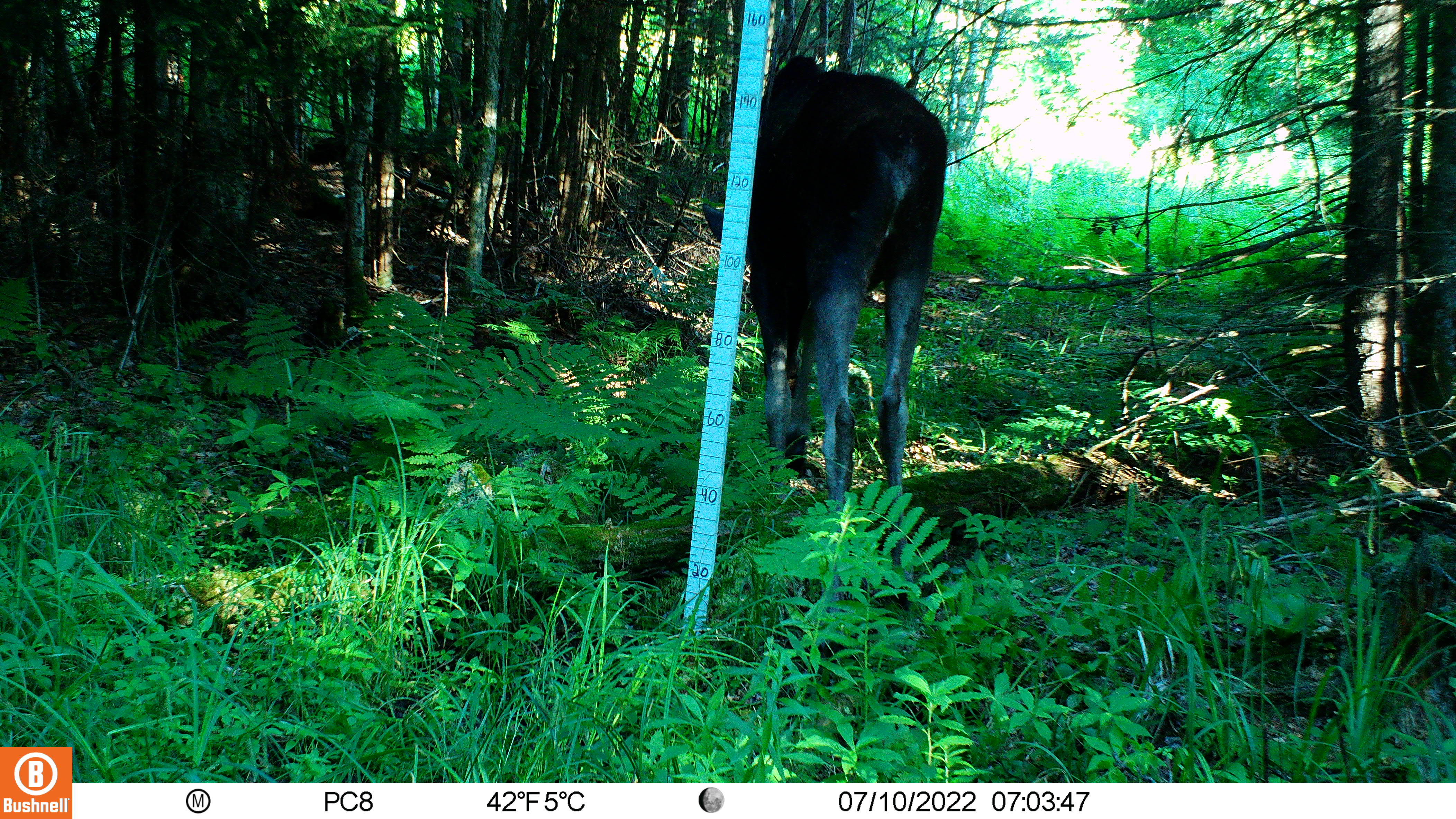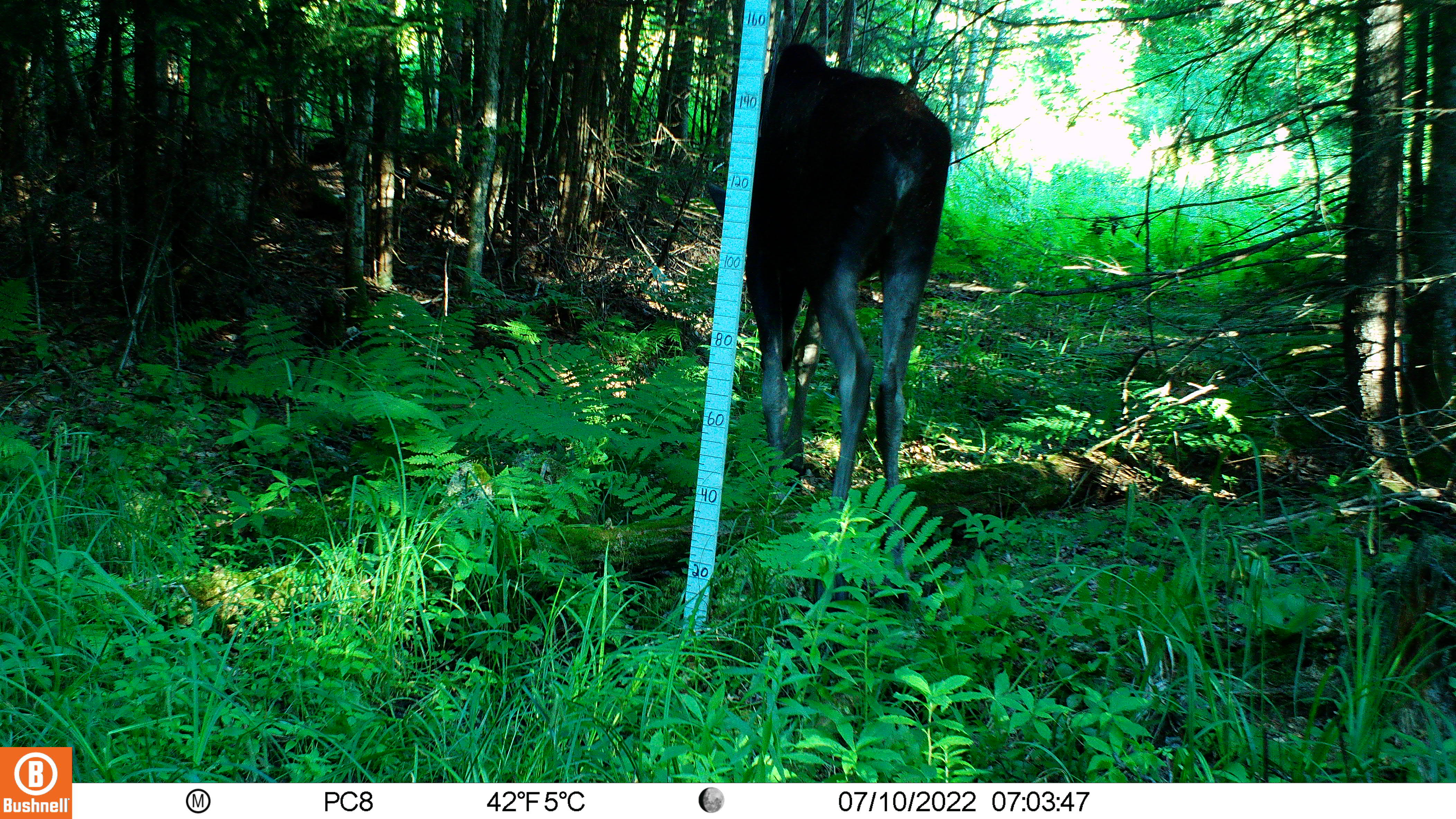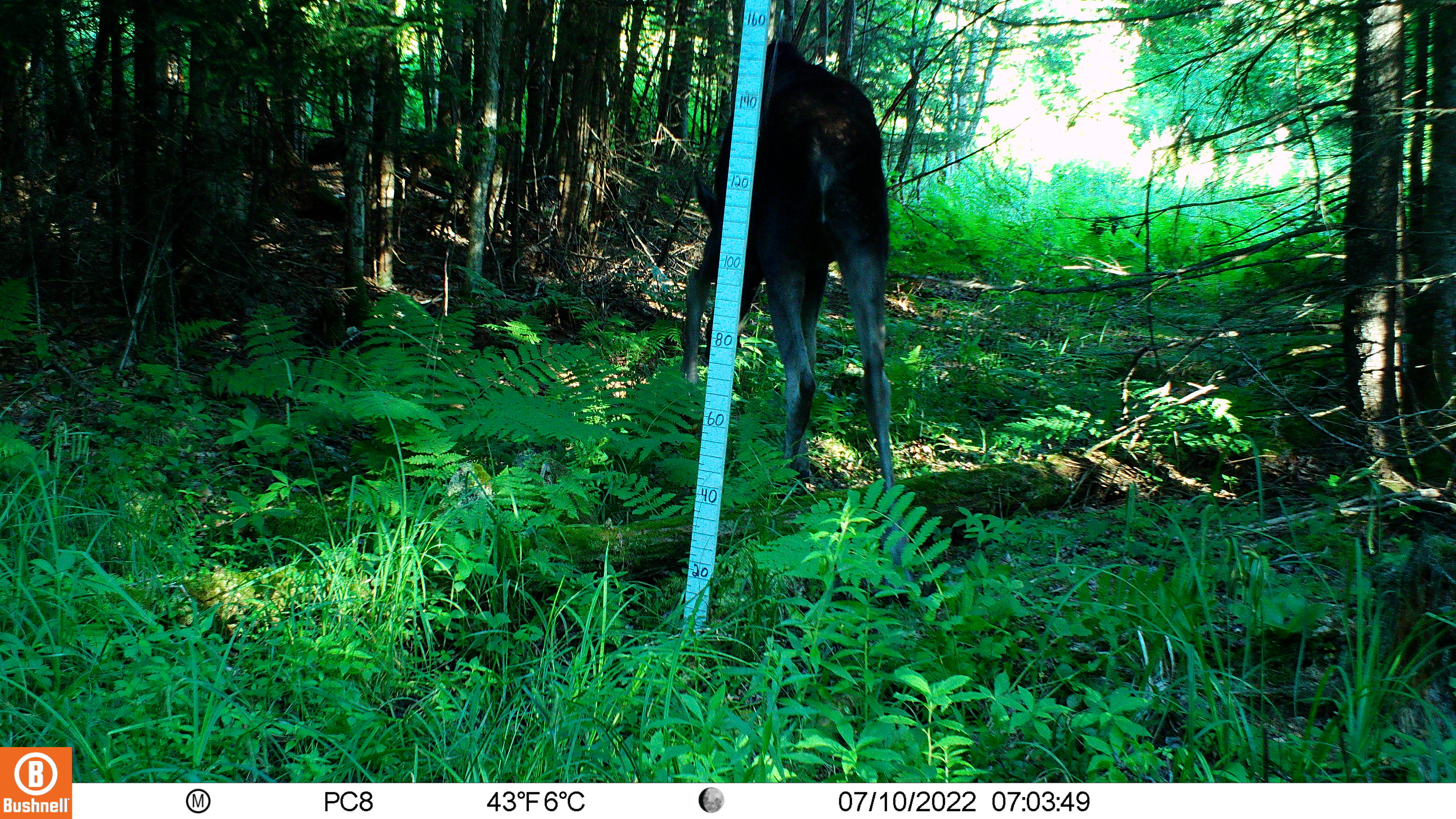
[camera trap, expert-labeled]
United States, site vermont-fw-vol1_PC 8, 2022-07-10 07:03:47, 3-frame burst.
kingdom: Animalia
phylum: Chordata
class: Mammalia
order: Artiodactyla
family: Cervidae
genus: Alces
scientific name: Alces alces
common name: moose